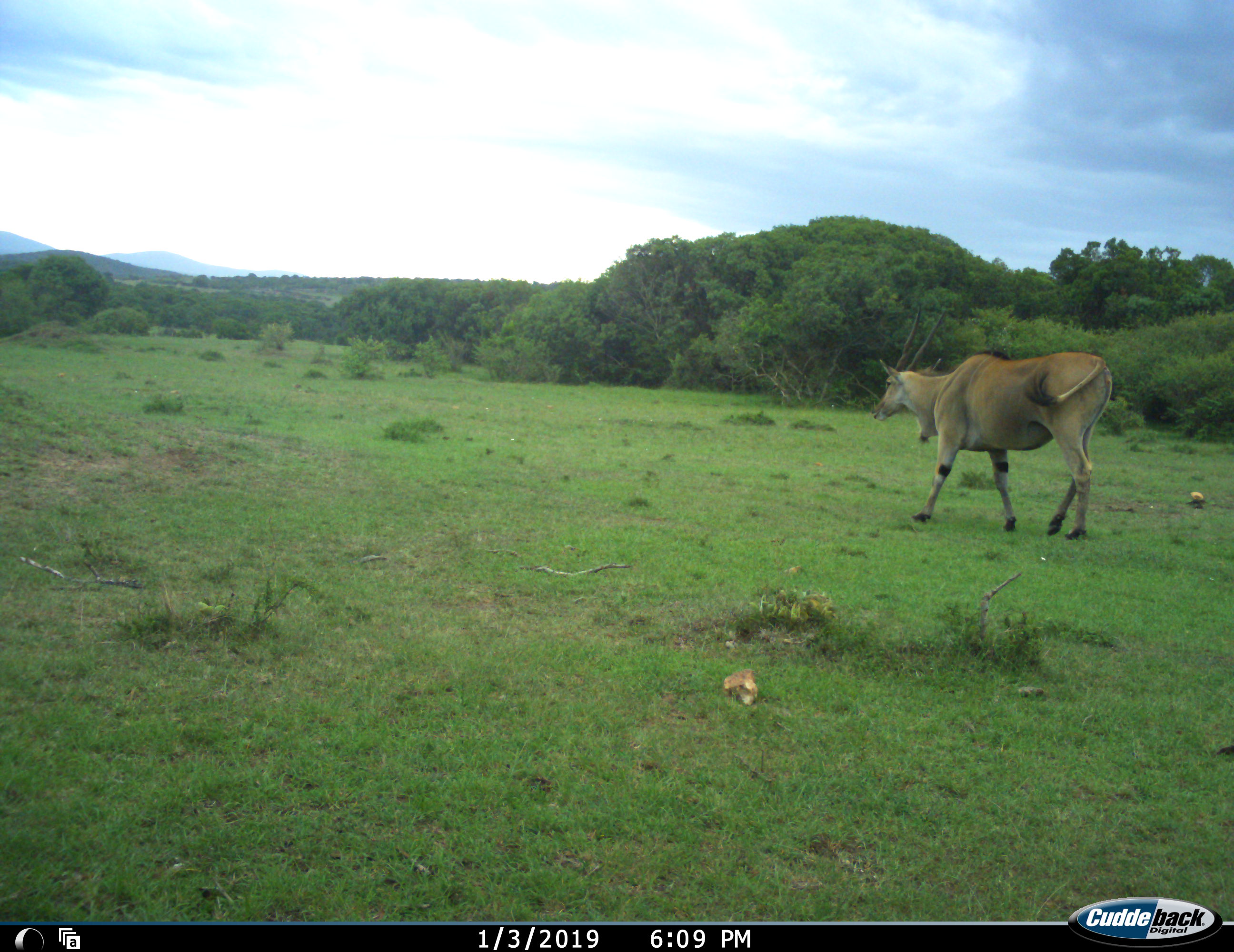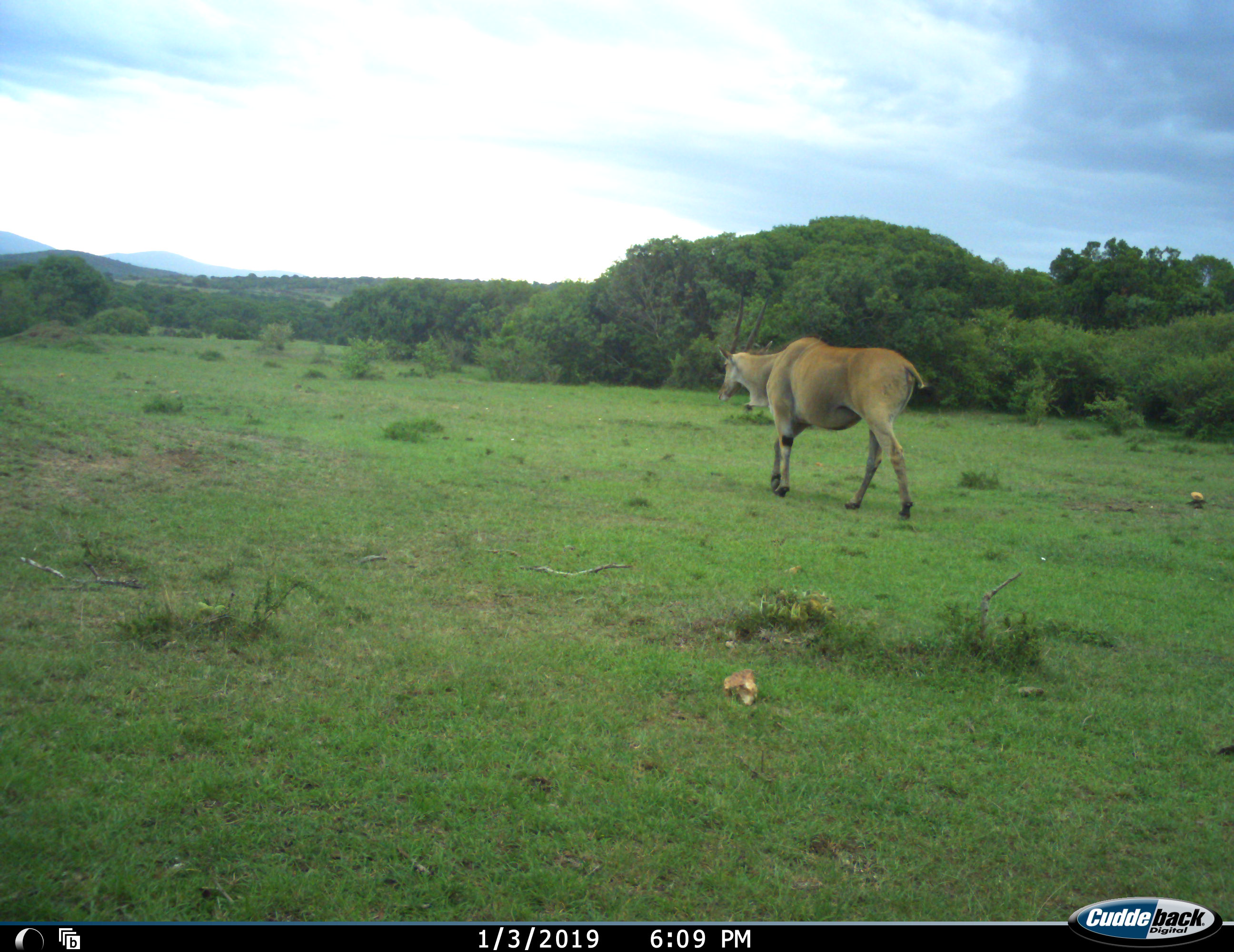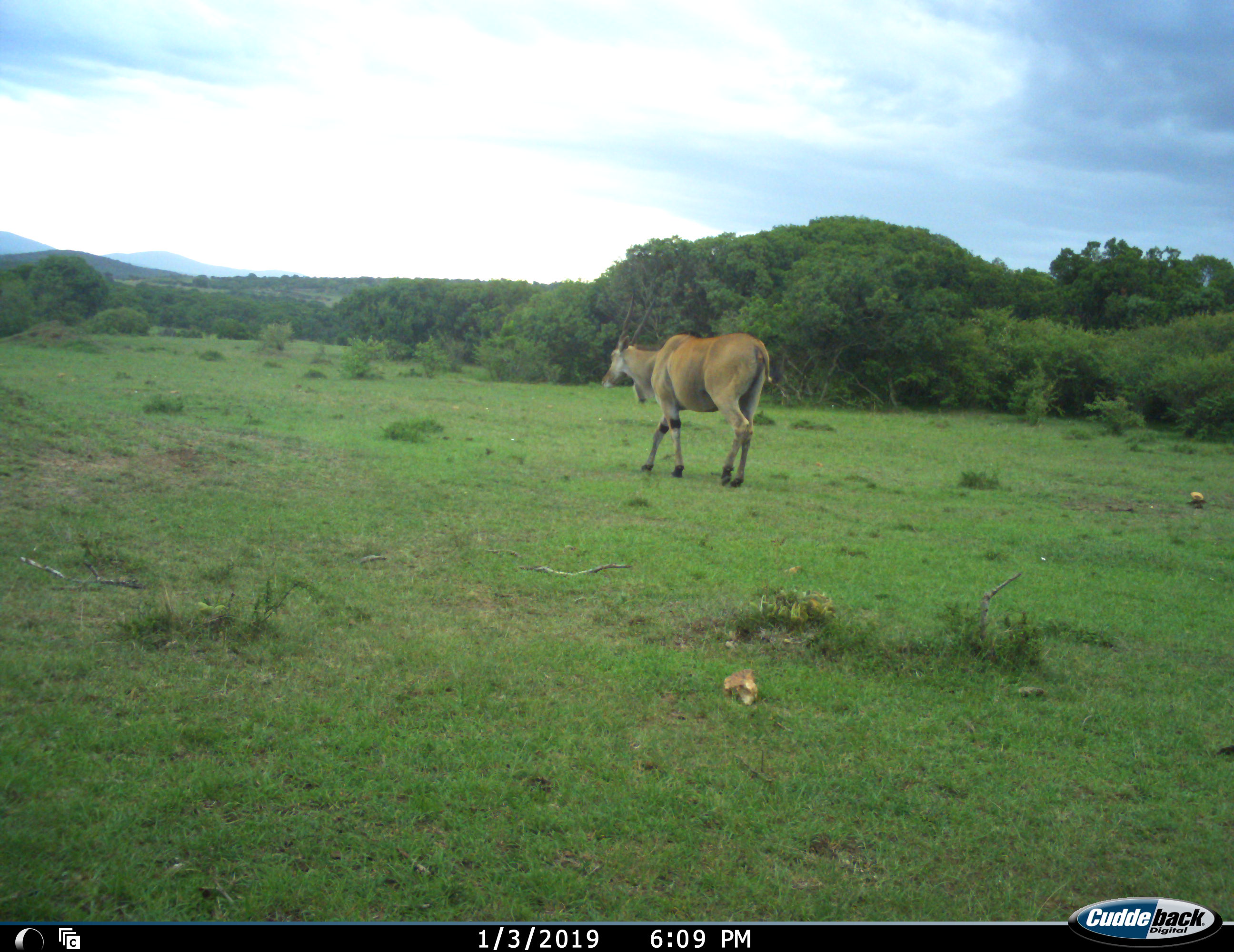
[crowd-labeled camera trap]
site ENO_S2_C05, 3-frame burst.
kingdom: Animalia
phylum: Chordata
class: Mammalia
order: Artiodactyla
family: Bovidae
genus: Tragelaphus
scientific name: Tragelaphus oryx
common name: eland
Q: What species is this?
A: Eland (Tragelaphus oryx).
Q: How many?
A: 1.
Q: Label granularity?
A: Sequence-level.